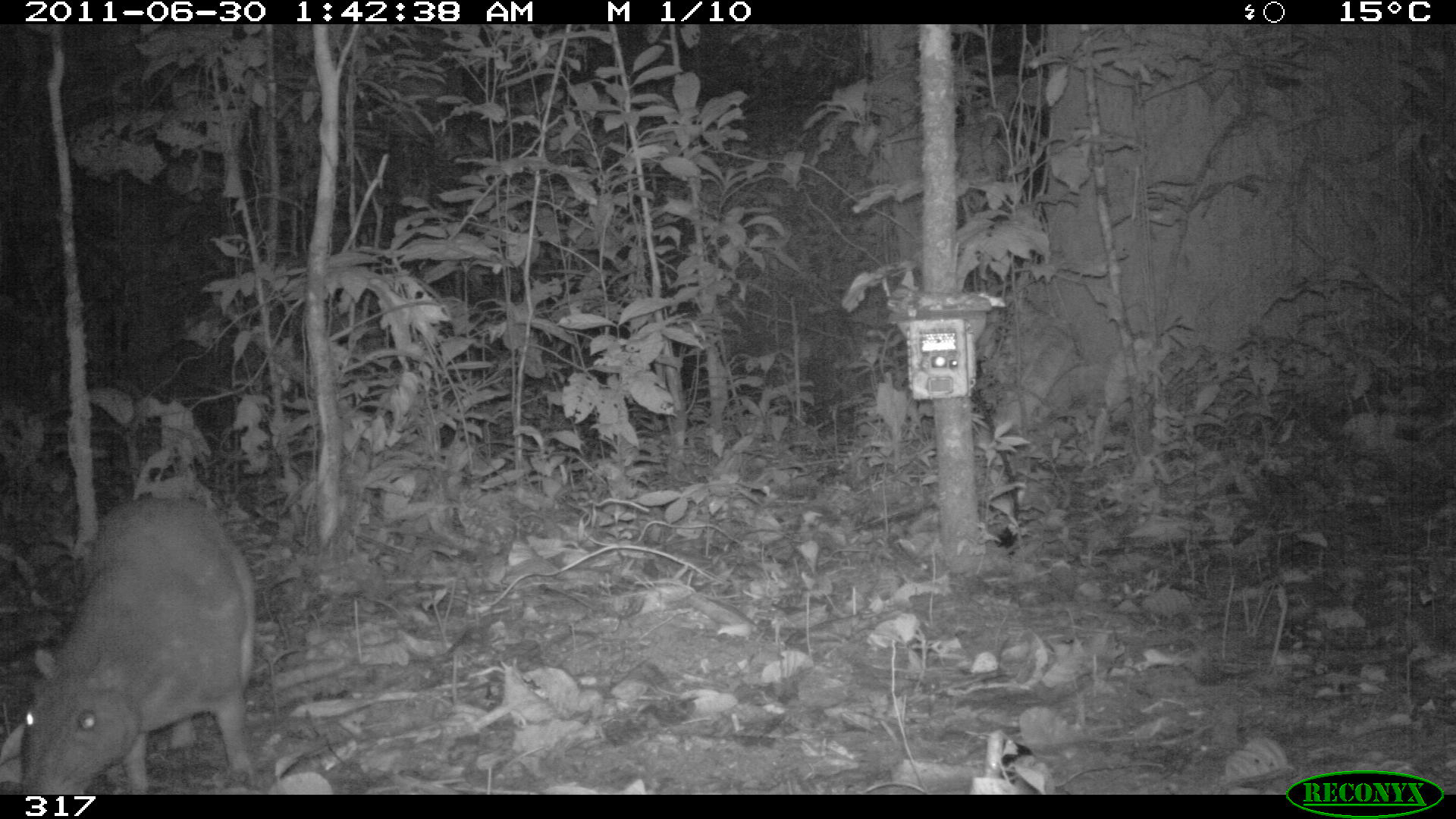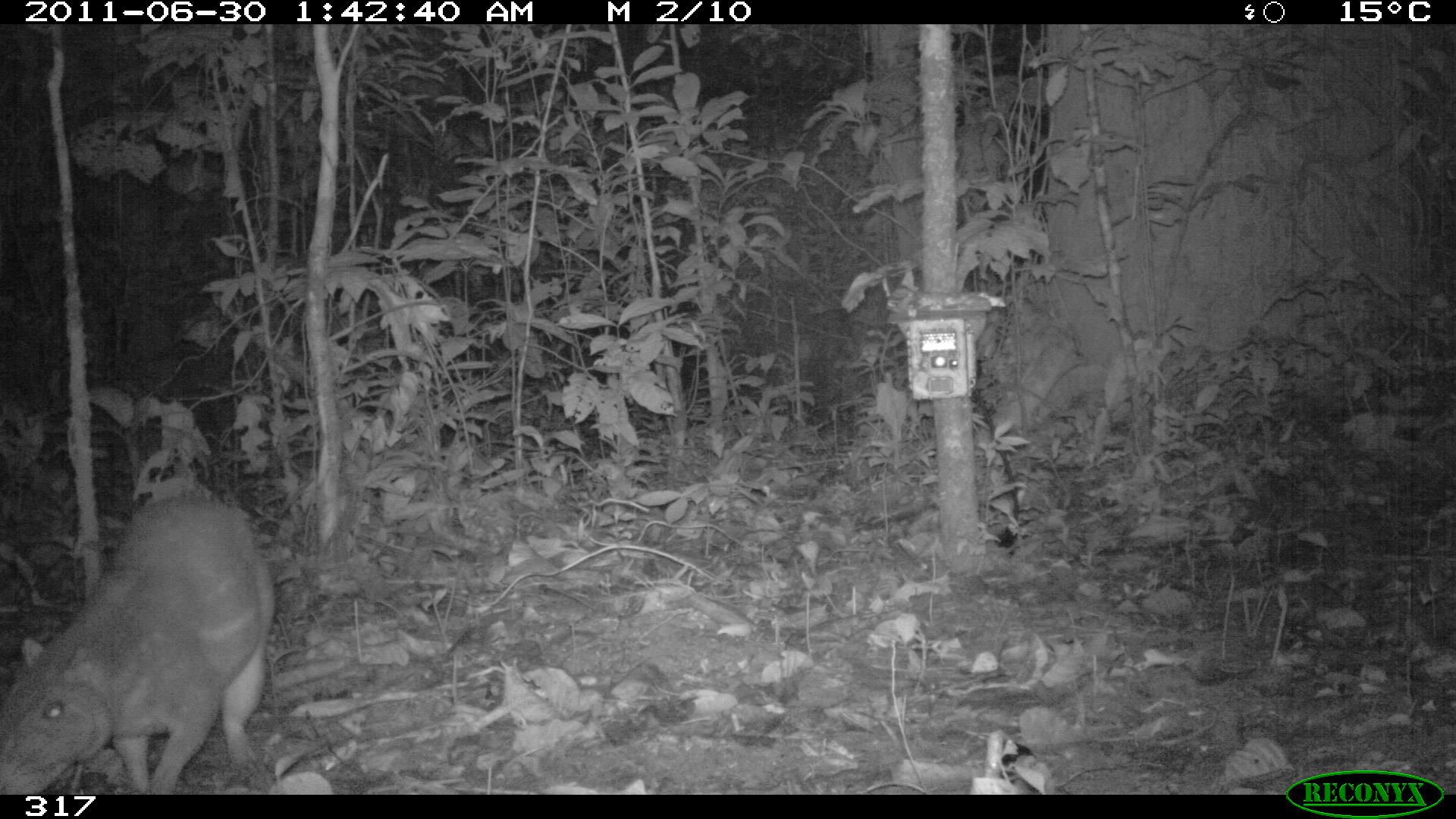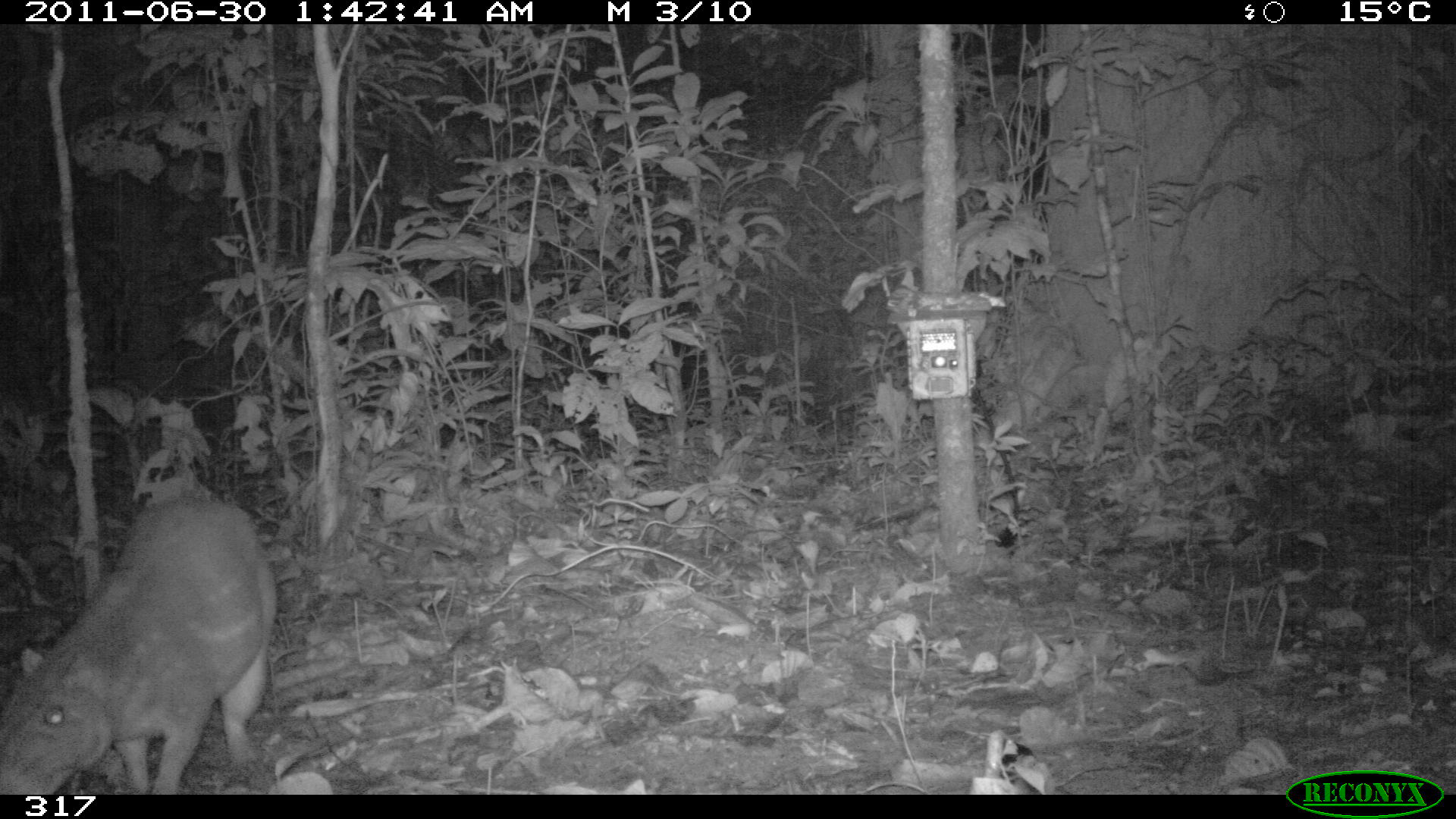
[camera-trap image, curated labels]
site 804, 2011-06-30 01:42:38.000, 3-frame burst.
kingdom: Animalia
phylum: Chordata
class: Mammalia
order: Rodentia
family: Cuniculidae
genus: Cuniculus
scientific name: Cuniculus paca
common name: spotted paca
Cuniculus paca (spotted paca).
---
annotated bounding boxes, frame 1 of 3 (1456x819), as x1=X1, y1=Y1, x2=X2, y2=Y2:
cuniculus paca: x1=0, y1=495, x2=255, y2=791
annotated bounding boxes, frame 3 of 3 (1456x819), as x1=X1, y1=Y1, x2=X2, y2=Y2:
cuniculus paca: x1=0, y1=487, x2=276, y2=794